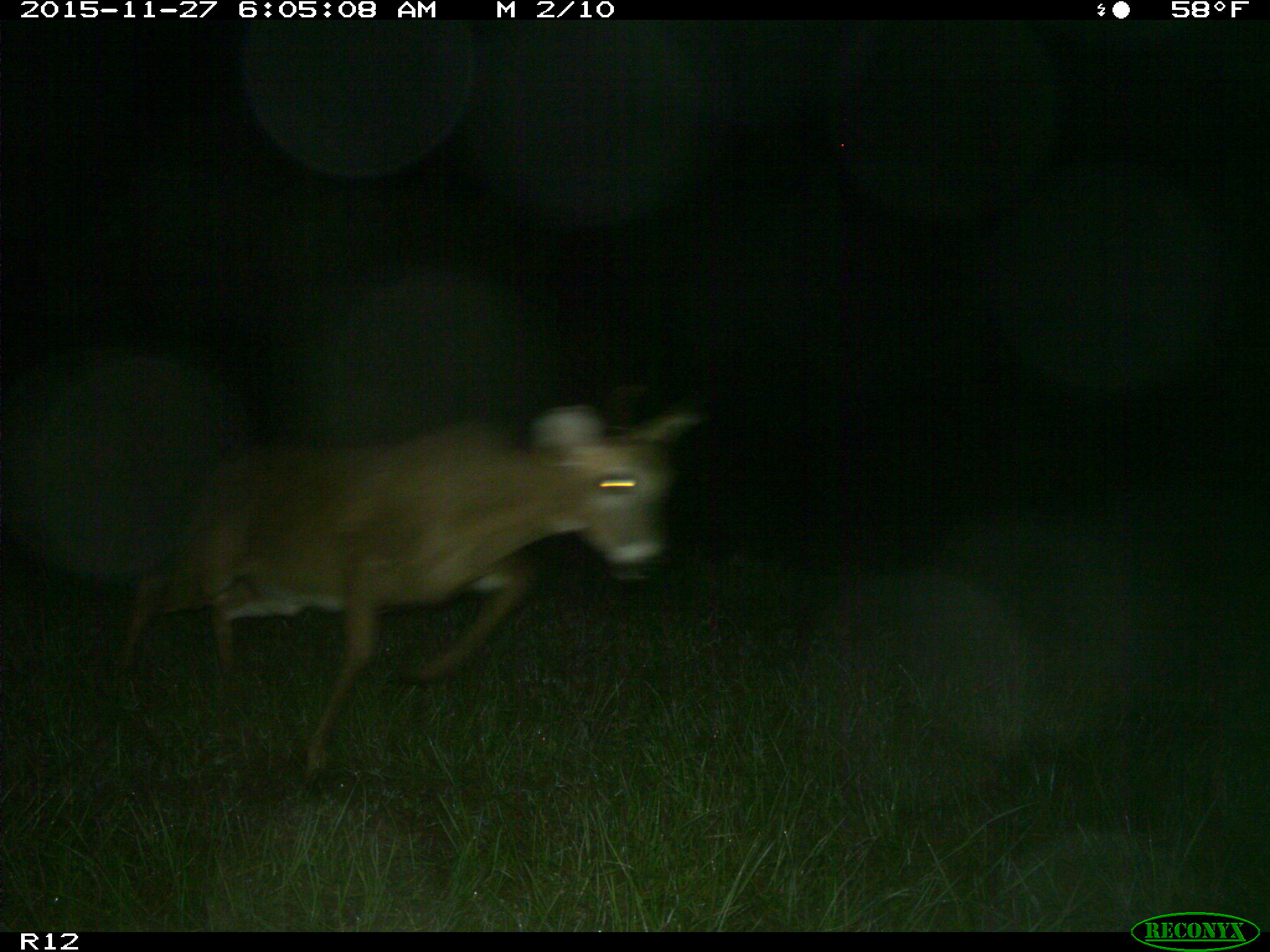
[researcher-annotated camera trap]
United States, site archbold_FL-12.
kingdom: Animalia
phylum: Chordata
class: Mammalia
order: Artiodactyla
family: Cervidae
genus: Odocoileus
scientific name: Odocoileus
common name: deer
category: unidentified deer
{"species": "unidentified deer (deer) (Odocoileus)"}